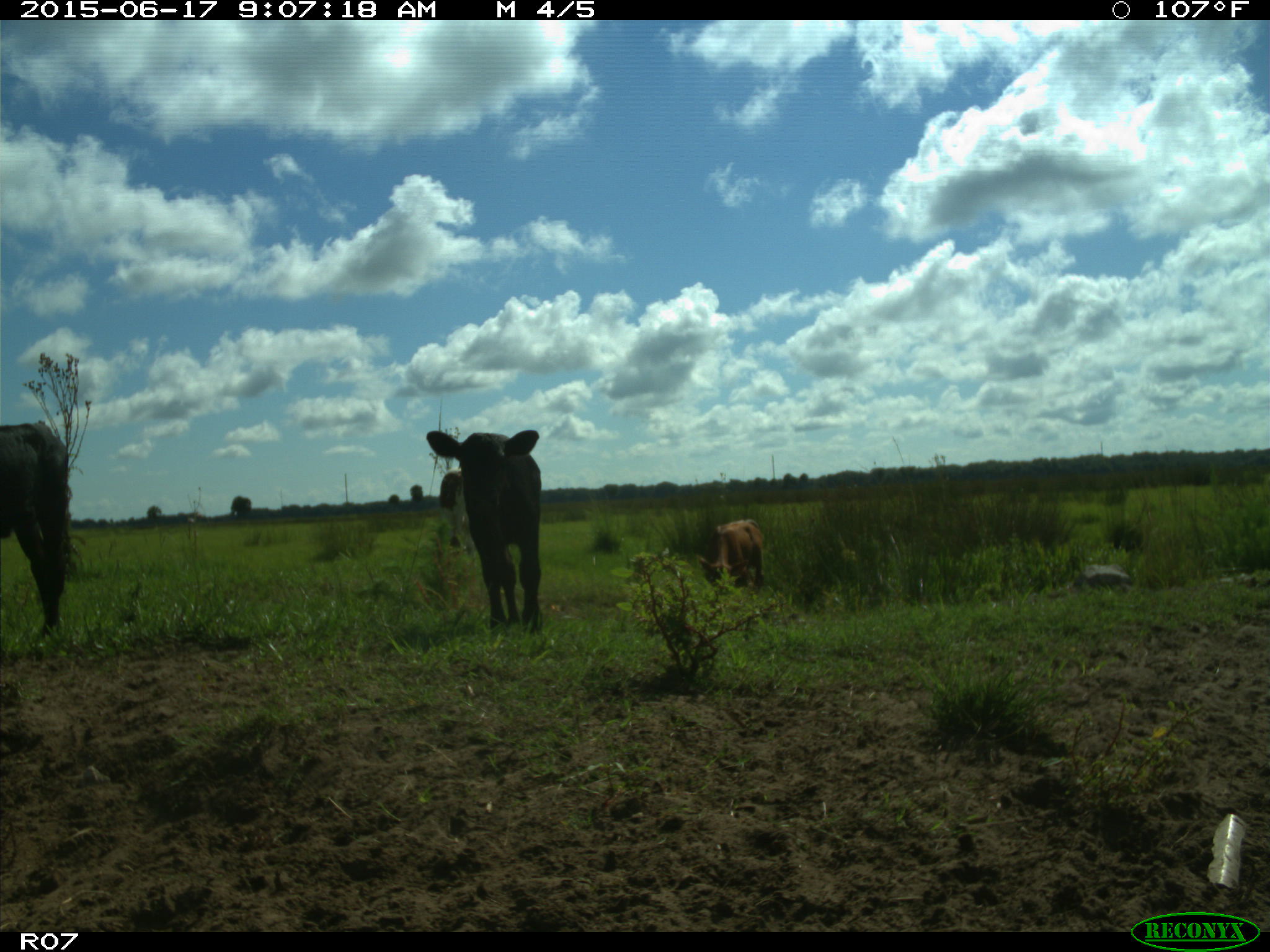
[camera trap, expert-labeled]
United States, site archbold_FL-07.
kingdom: Animalia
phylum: Chordata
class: Mammalia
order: Artiodactyla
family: Bovidae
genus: Bos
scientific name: Bos taurus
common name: domestic cow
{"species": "Bos taurus (domestic cow)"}